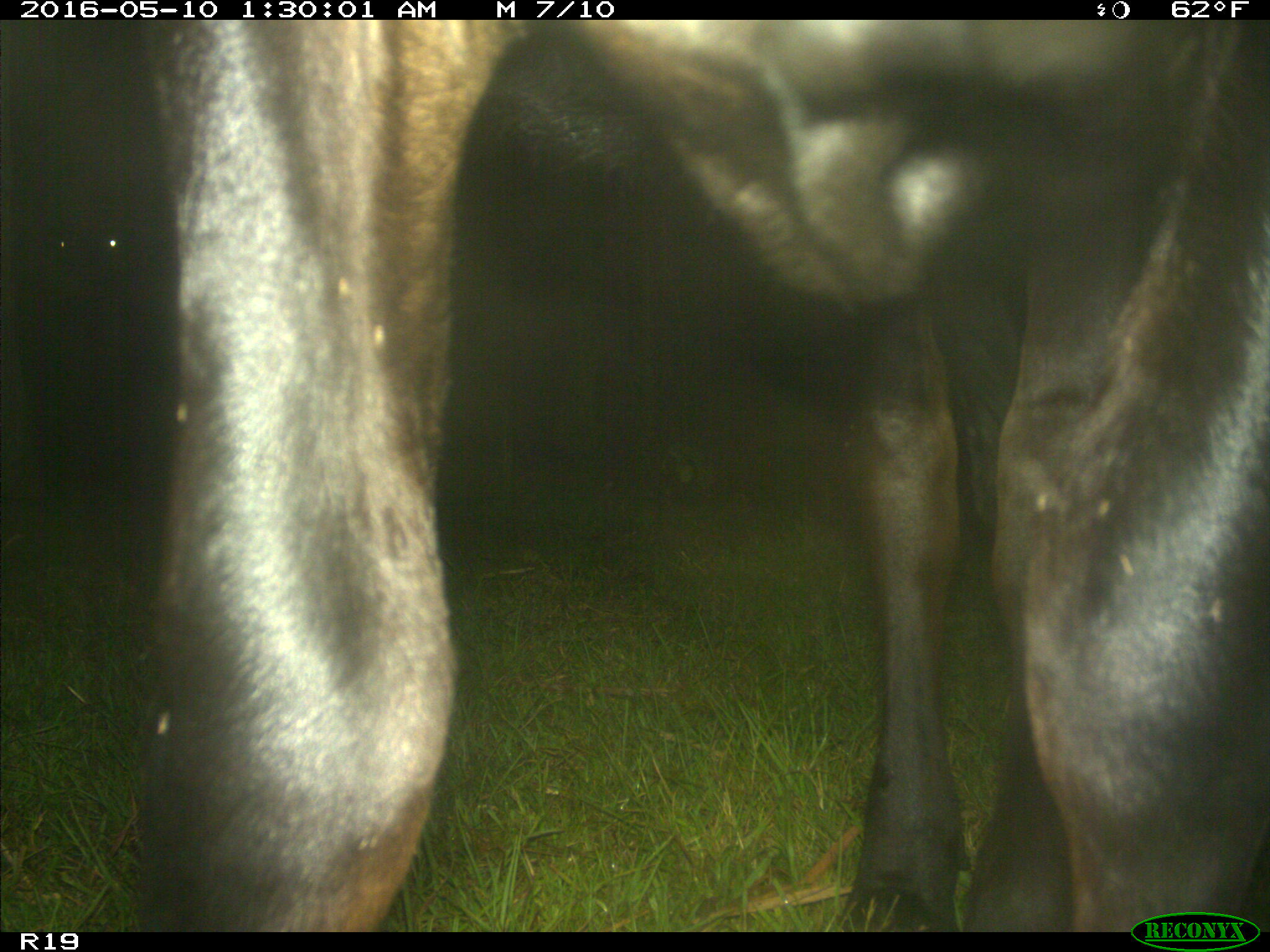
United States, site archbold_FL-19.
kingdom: Animalia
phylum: Chordata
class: Mammalia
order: Artiodactyla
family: Bovidae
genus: Bos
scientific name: Bos taurus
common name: domestic cow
Bos taurus (domestic cow).